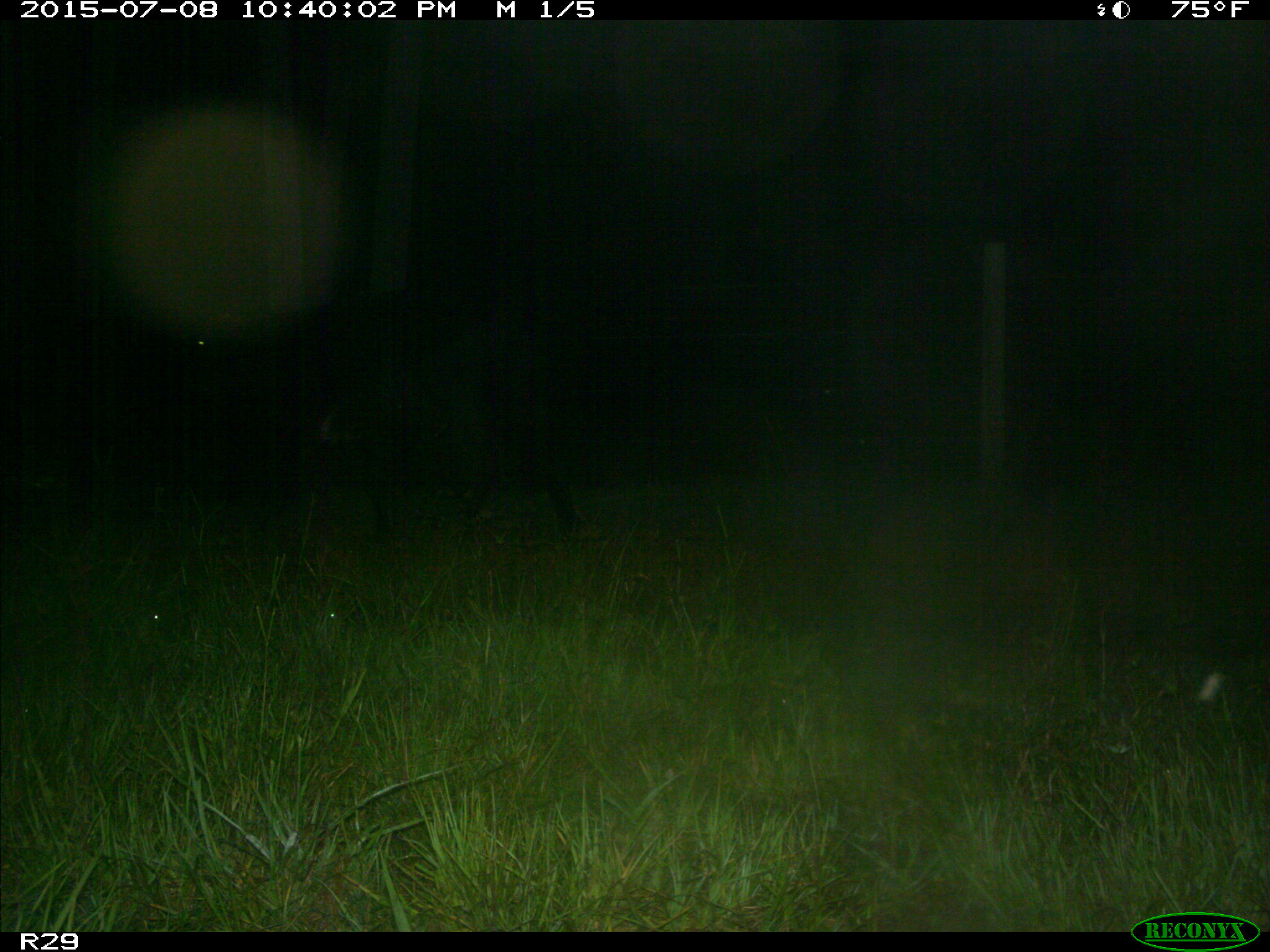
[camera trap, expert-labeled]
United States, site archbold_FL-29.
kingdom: Animalia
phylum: Chordata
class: Mammalia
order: Artiodactyla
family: Bovidae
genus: Bos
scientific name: Bos taurus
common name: domestic cow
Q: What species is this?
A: Bos taurus (domestic cow).